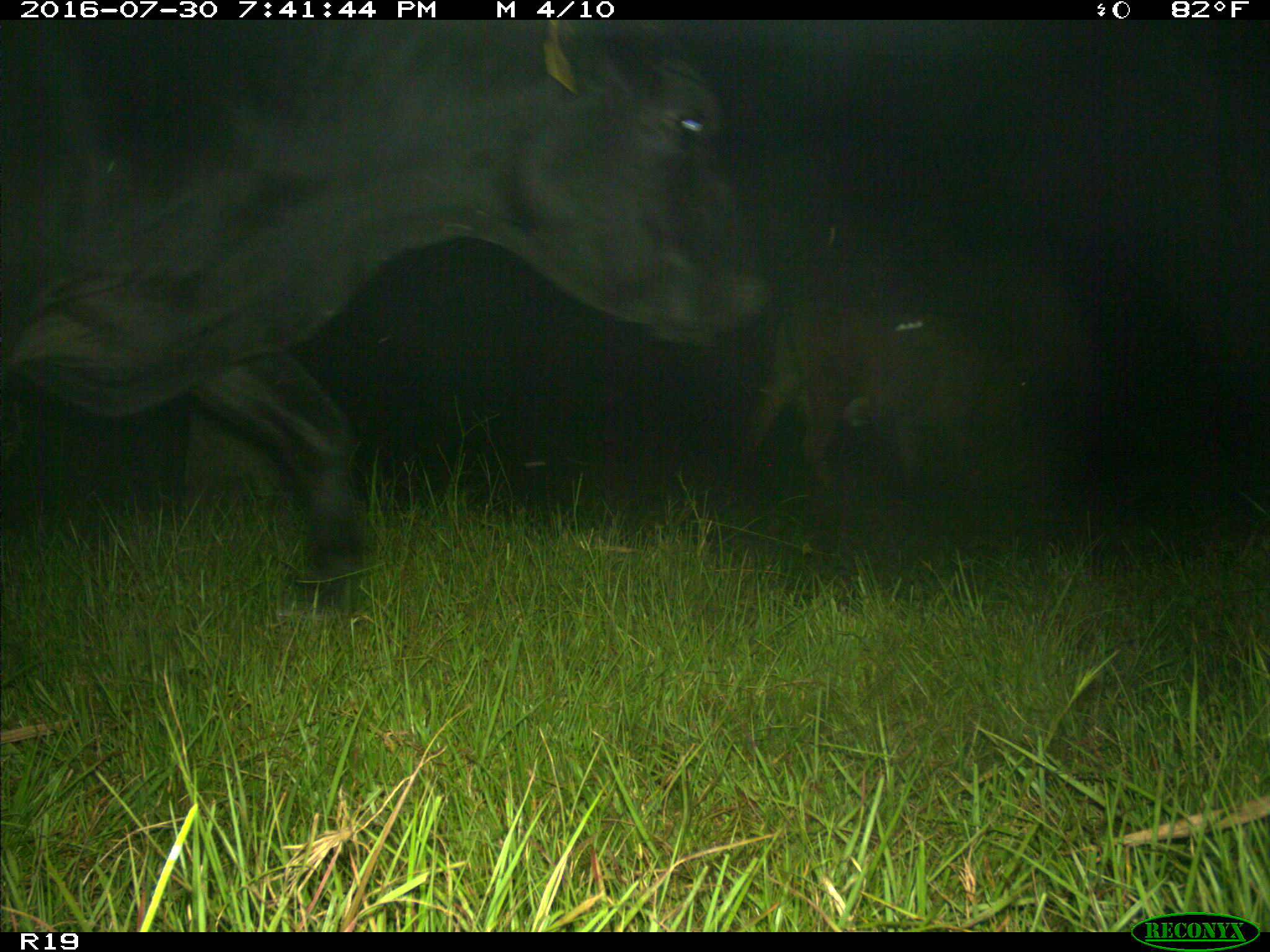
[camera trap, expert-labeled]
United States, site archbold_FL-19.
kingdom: Animalia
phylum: Chordata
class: Mammalia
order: Artiodactyla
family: Bovidae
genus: Bos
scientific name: Bos taurus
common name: domestic cow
Bos taurus (domestic cow).